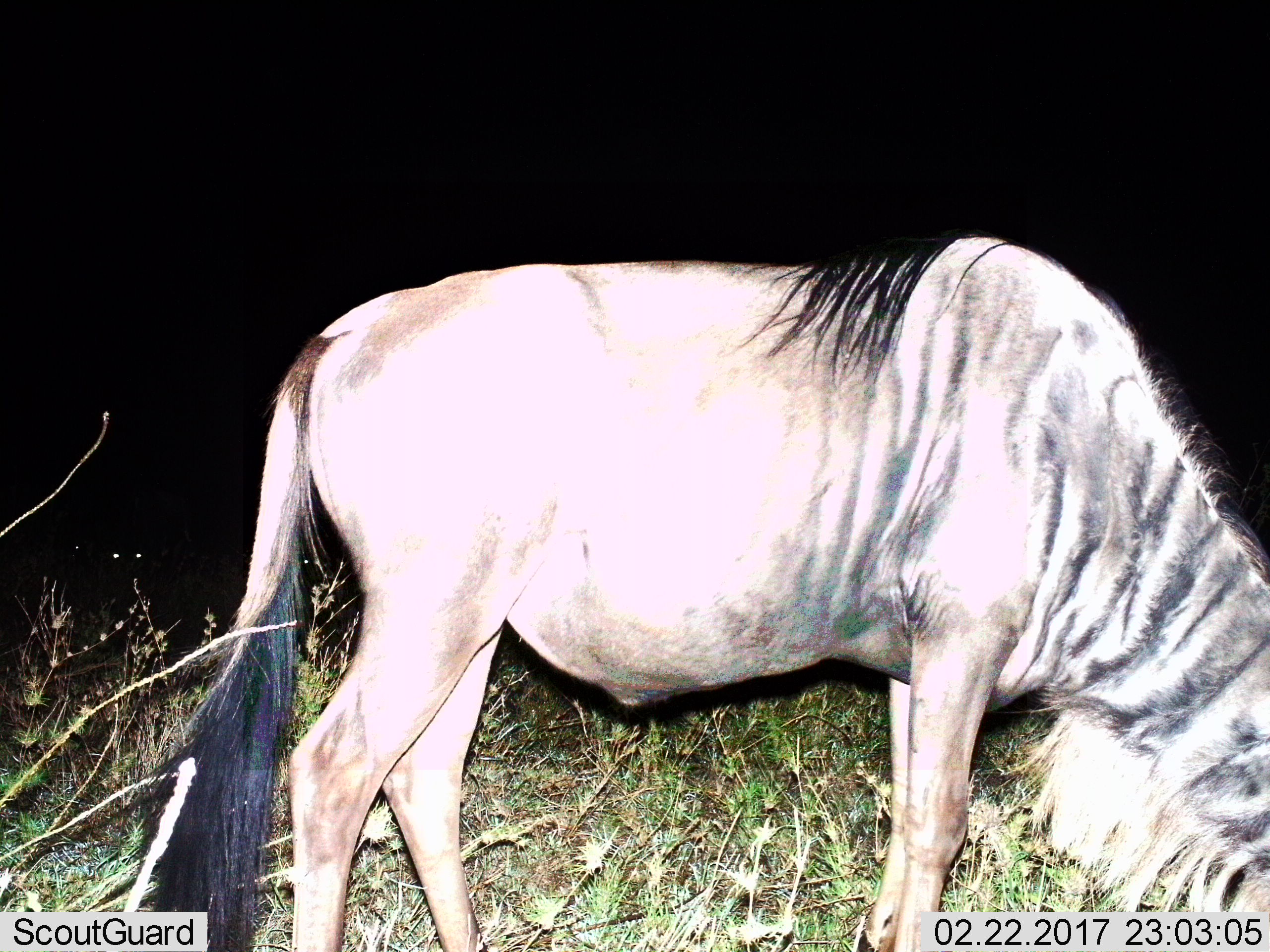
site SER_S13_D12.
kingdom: Animalia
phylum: Chordata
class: Mammalia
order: Artiodactyla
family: Bovidae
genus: Connochaetes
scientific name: Connochaetes taurinus taurinus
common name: blue wildebeest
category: wildebeestblue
Wildebeestblue (blue wildebeest) (Connochaetes taurinus taurinus), count 1. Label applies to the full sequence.